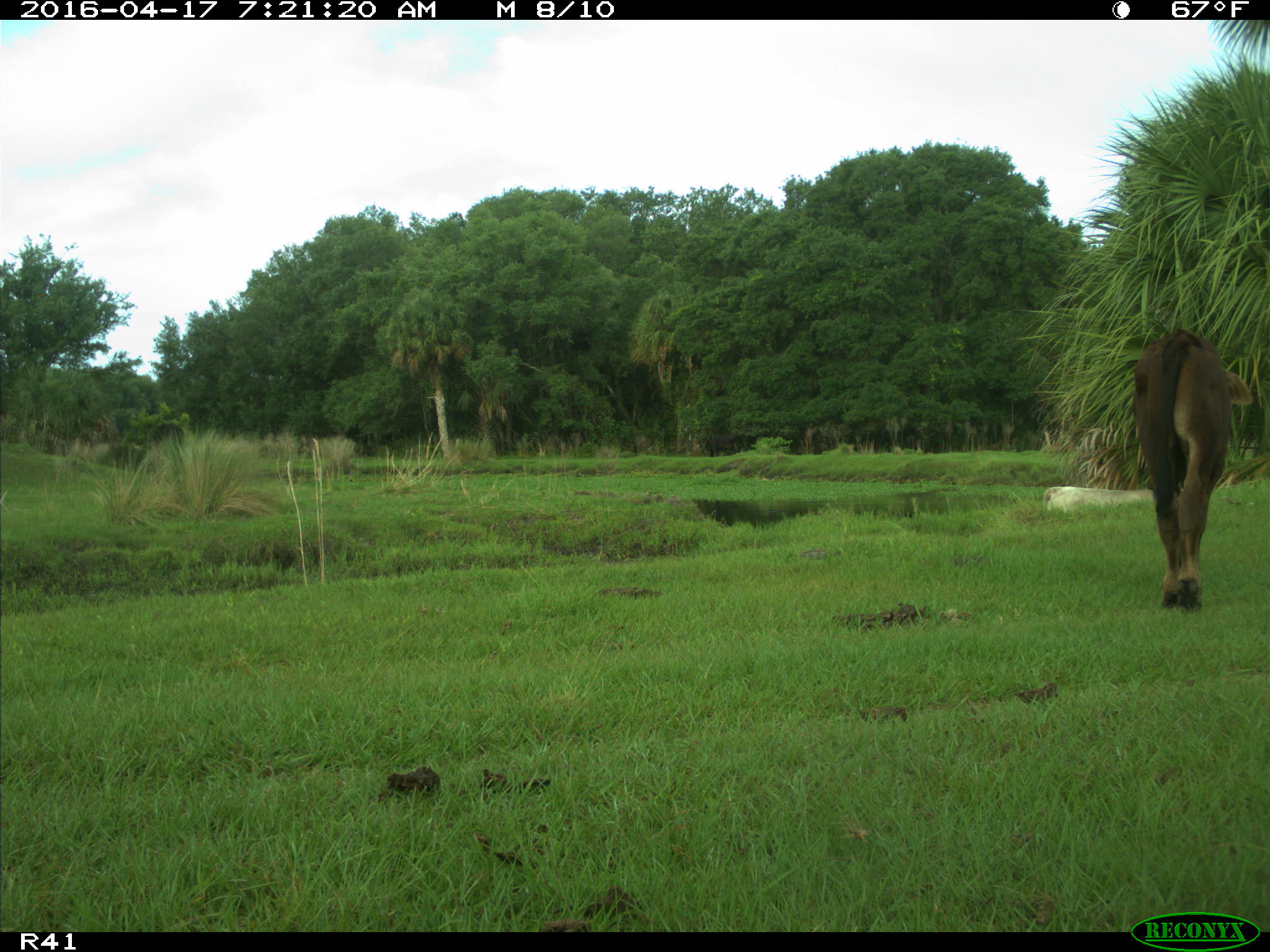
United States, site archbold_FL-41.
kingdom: Animalia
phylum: Chordata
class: Mammalia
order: Artiodactyla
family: Bovidae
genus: Bos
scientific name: Bos taurus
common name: domestic cow